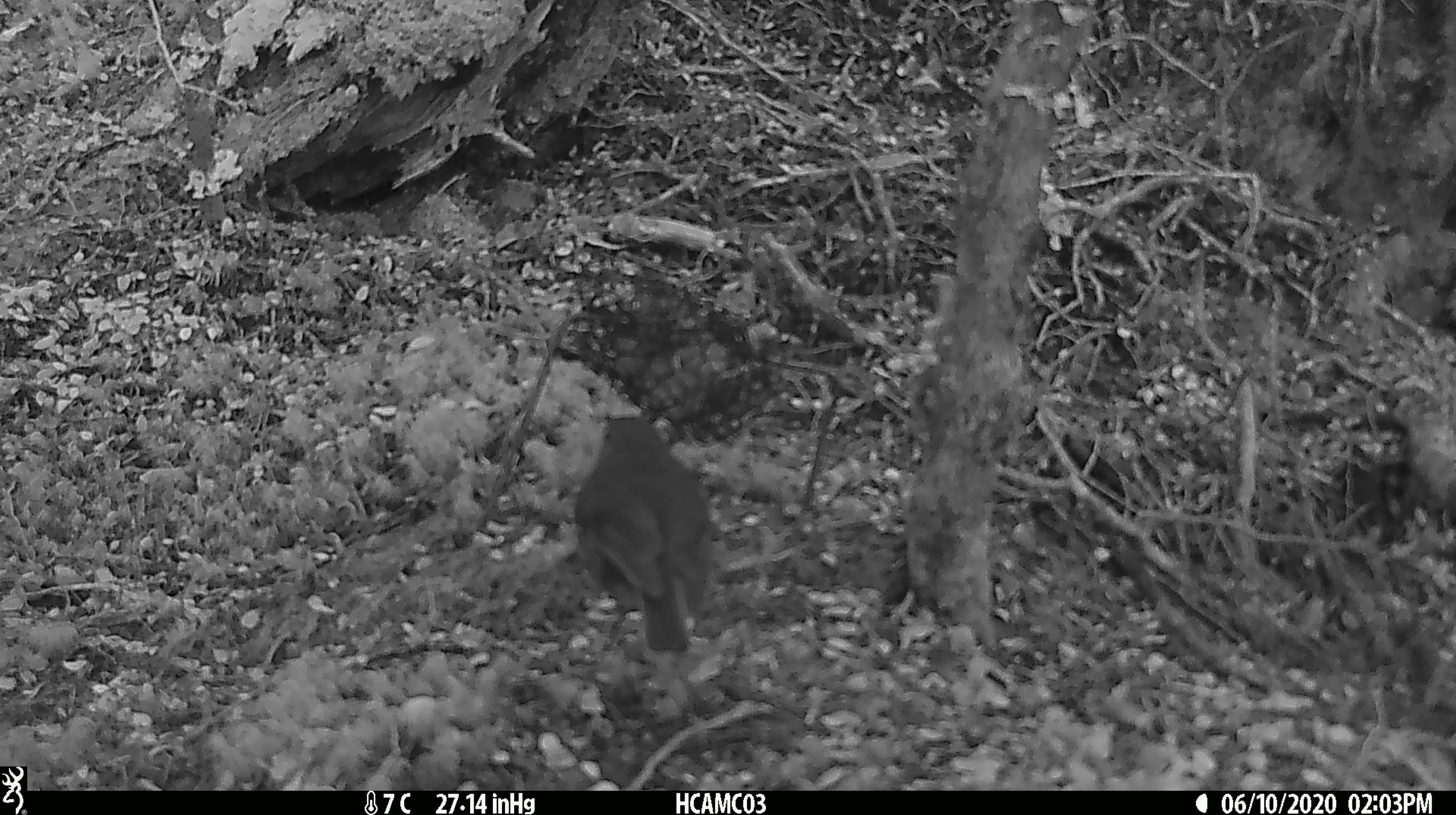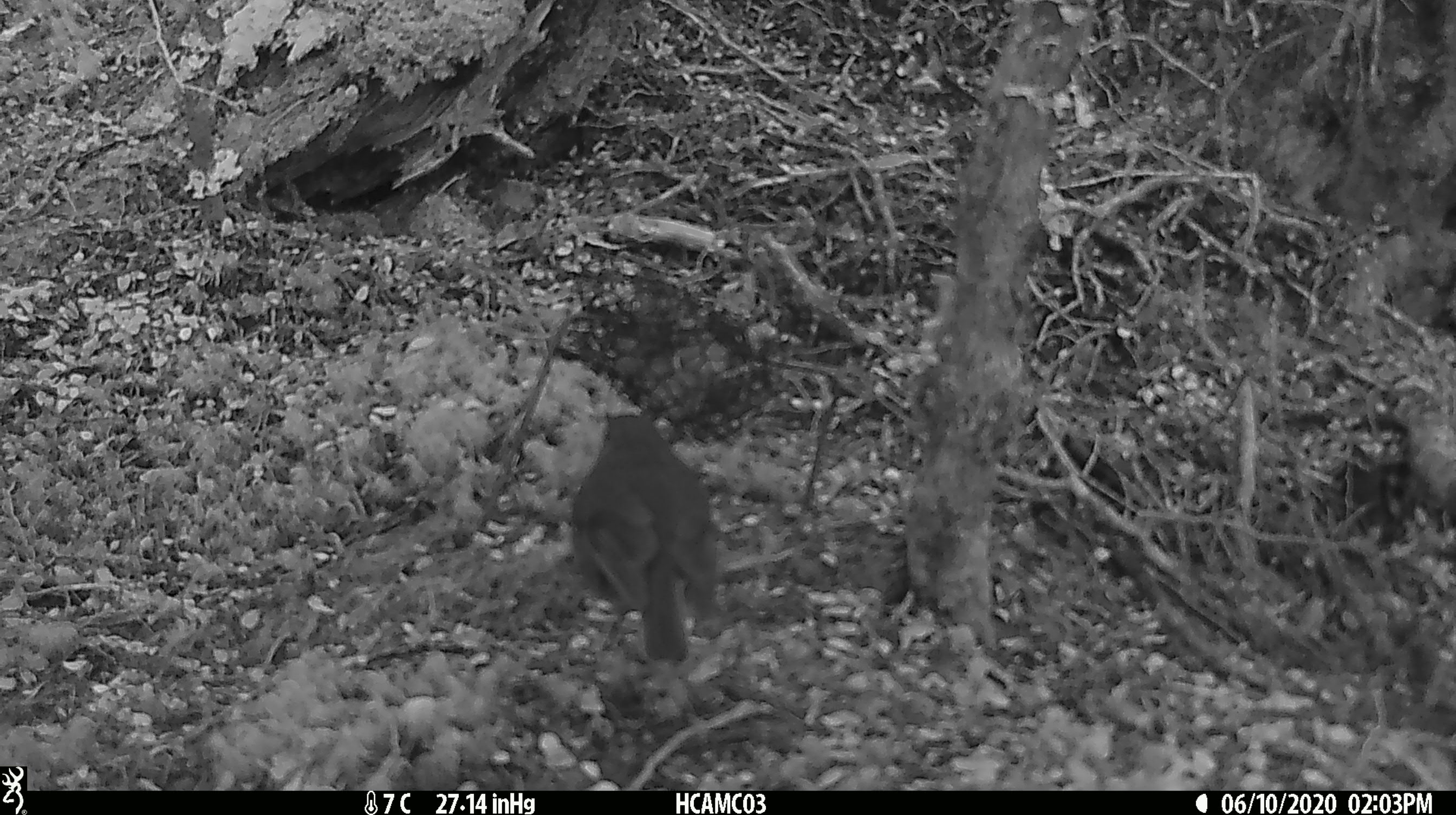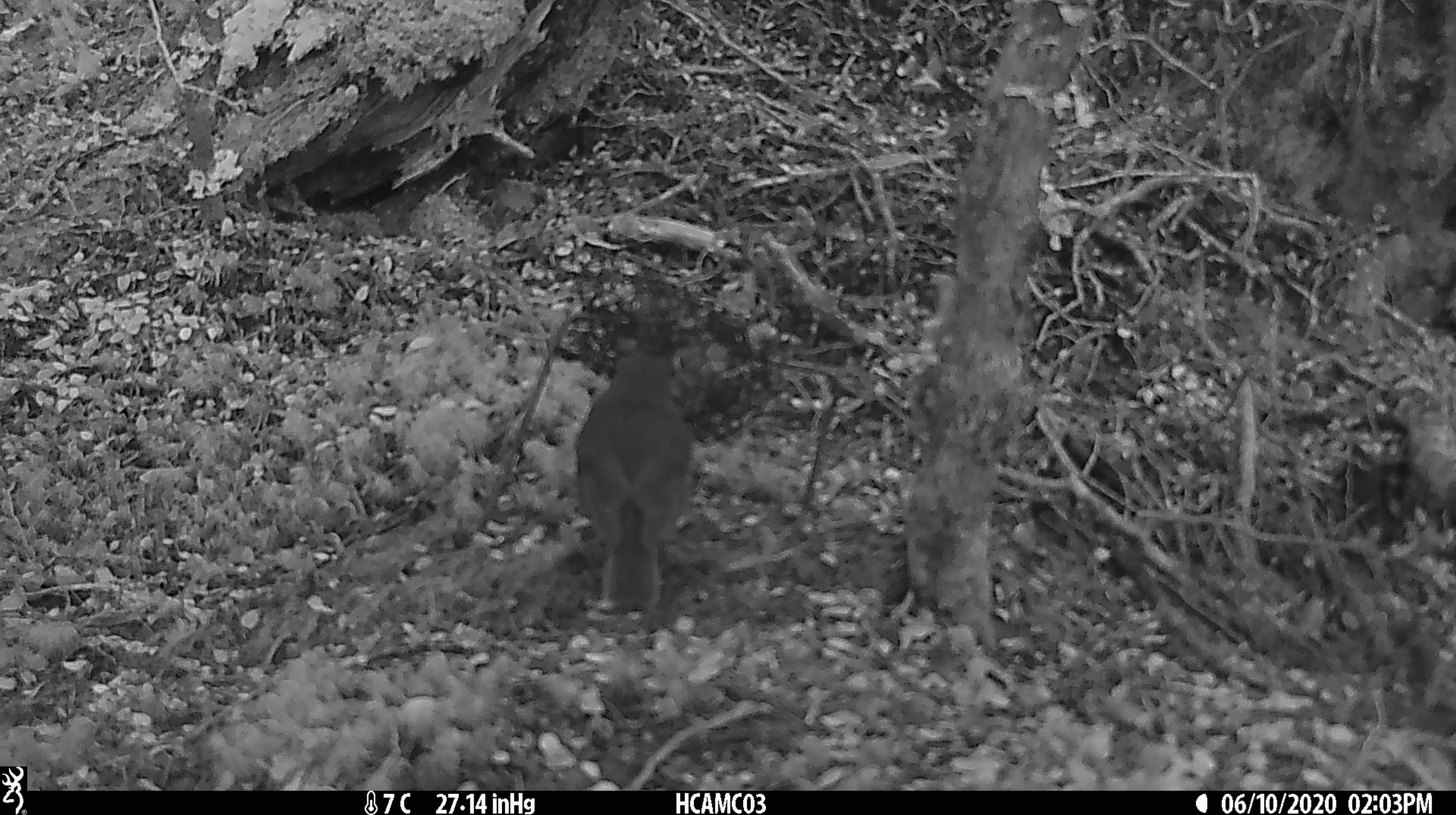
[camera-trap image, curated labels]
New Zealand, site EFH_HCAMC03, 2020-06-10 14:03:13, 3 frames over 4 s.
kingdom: Animalia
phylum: Chordata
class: Aves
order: Passeriformes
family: Petroicidae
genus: Petroica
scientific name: Petroica australis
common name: new zealand robin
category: robin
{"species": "robin (new zealand robin) (Petroica australis)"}